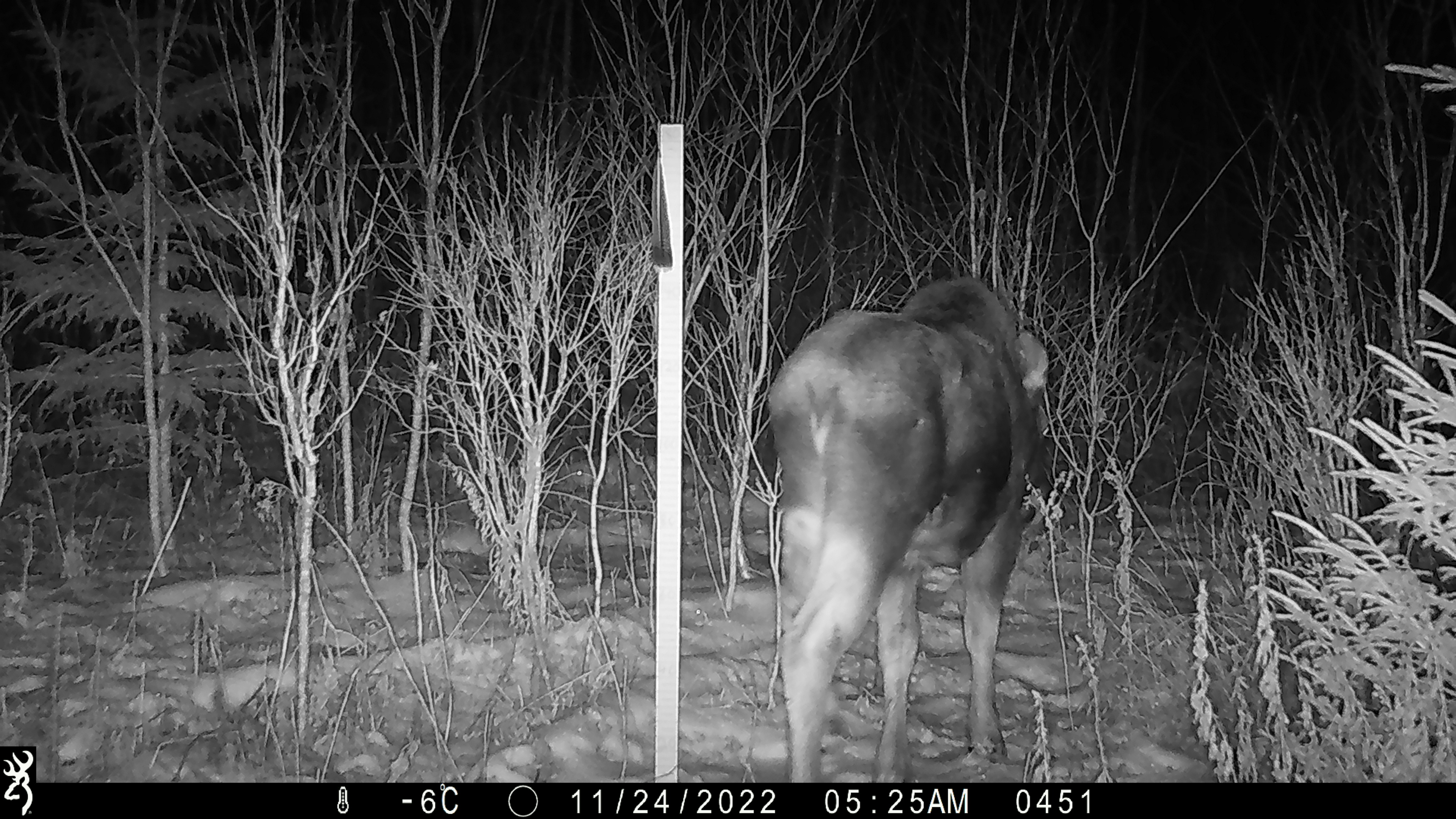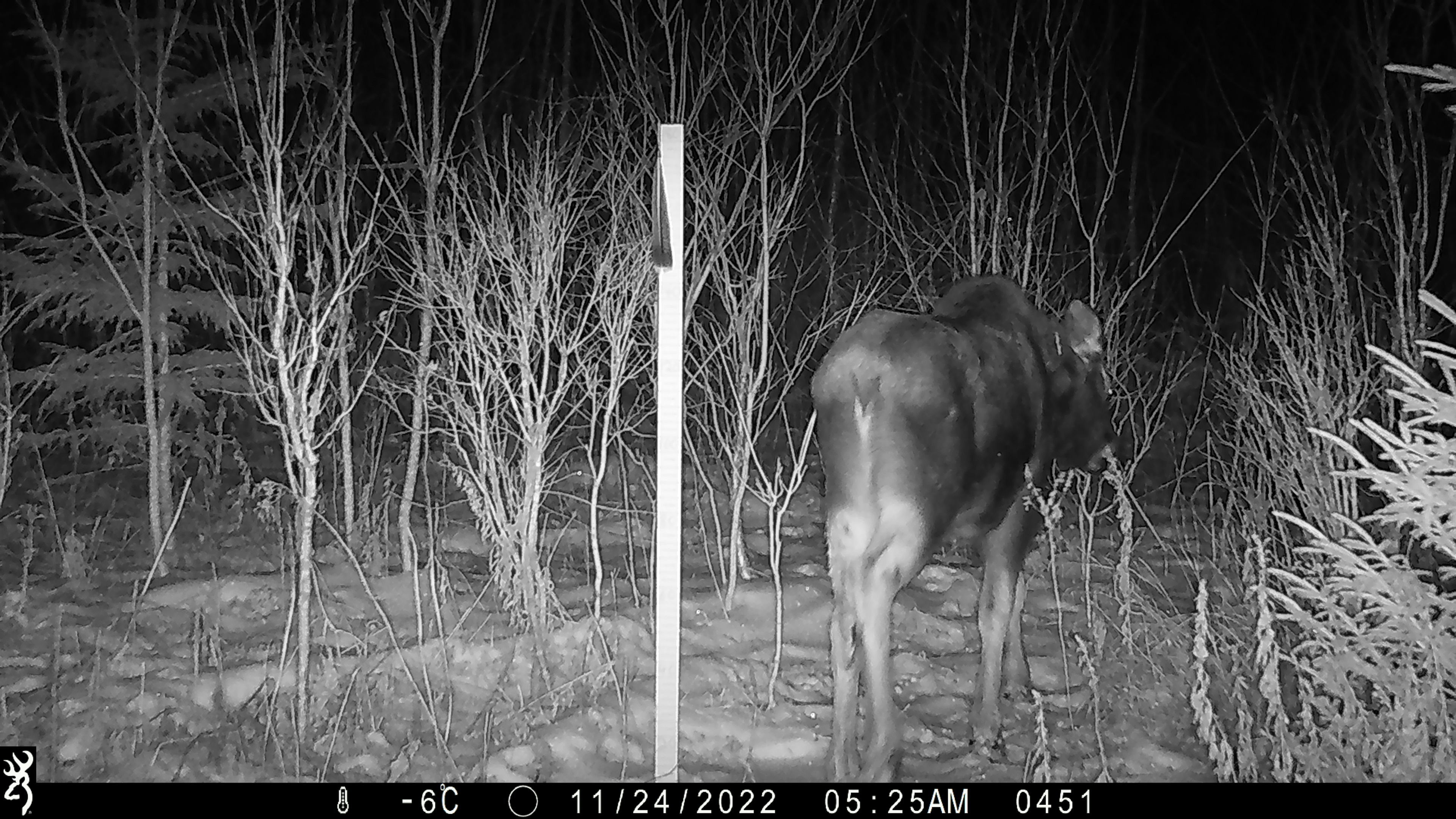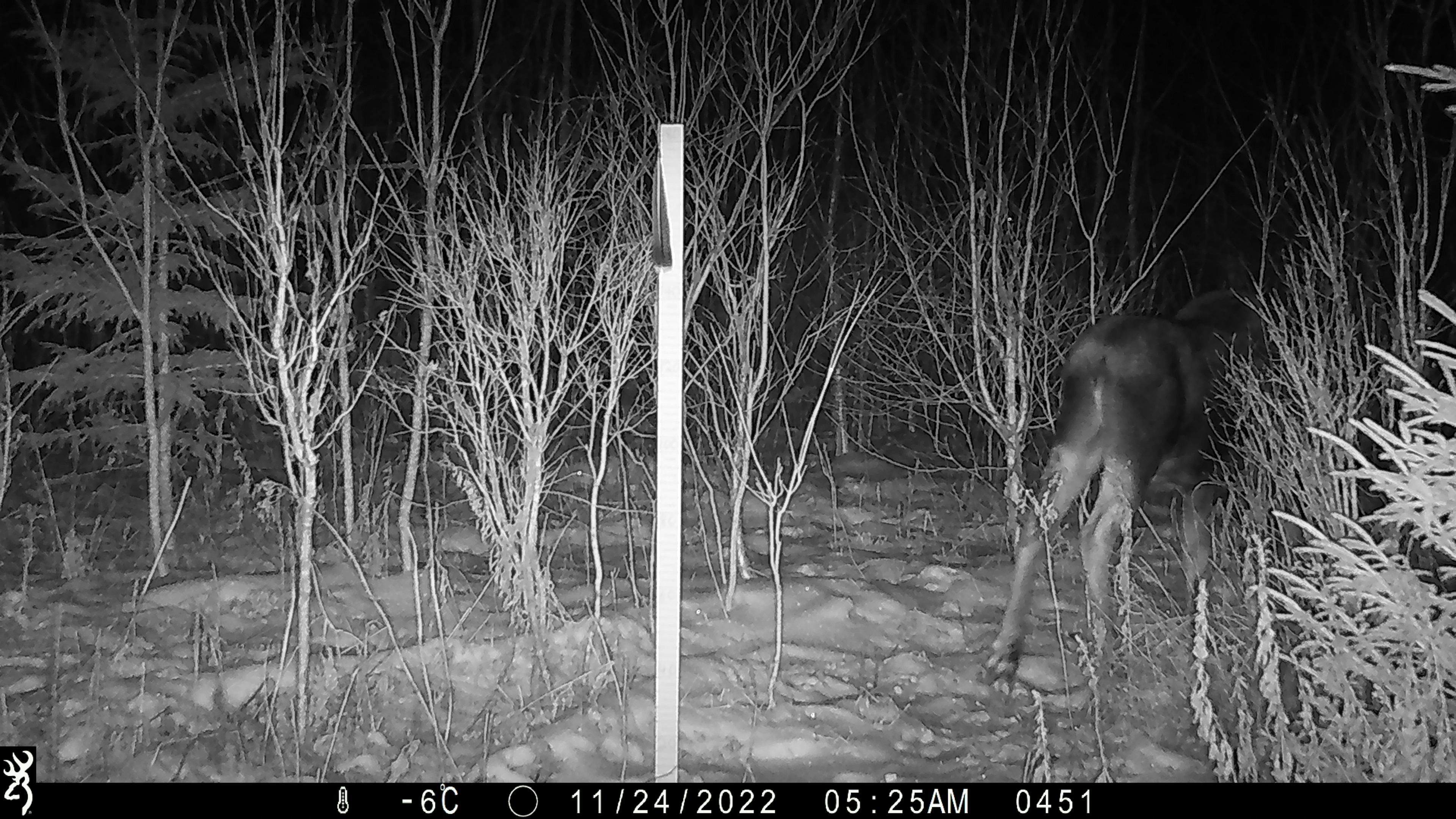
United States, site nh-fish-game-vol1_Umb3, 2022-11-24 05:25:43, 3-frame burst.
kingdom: Animalia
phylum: Chordata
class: Mammalia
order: Artiodactyla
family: Cervidae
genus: Alces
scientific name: Alces alces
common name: moose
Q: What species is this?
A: Moose (Alces alces).